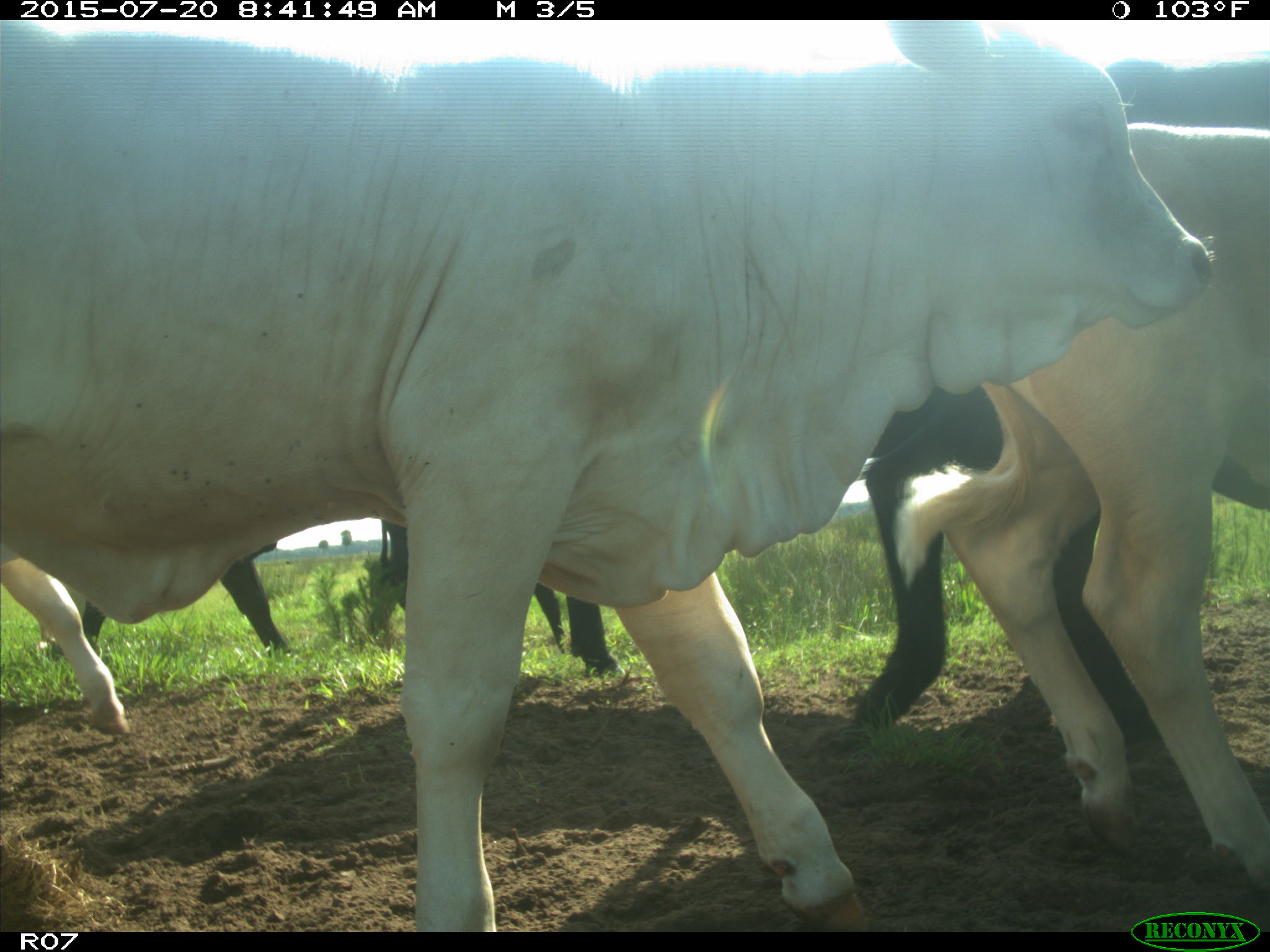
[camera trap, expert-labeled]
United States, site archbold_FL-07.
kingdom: Animalia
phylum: Chordata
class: Mammalia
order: Artiodactyla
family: Bovidae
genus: Bos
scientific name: Bos taurus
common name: domestic cow